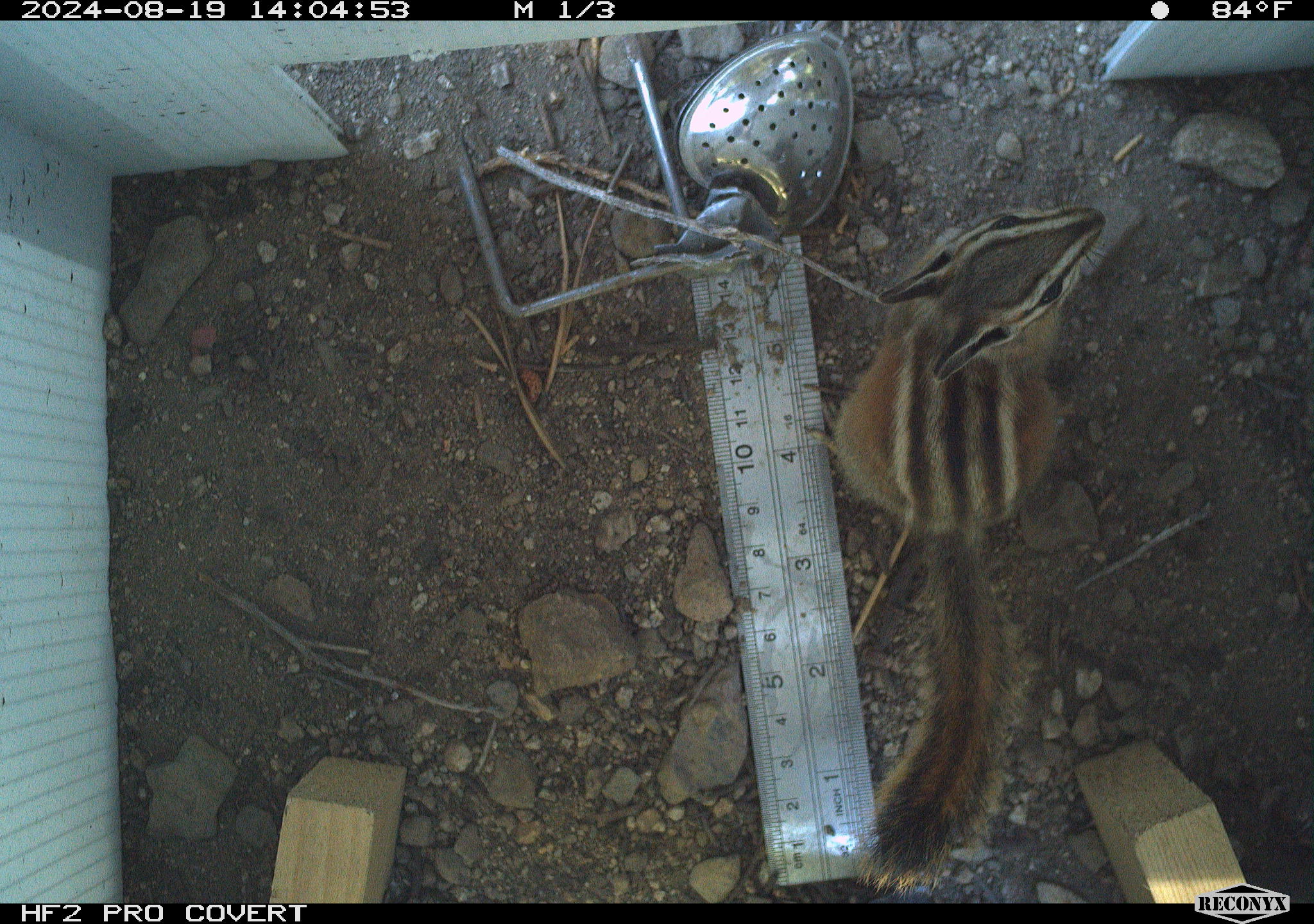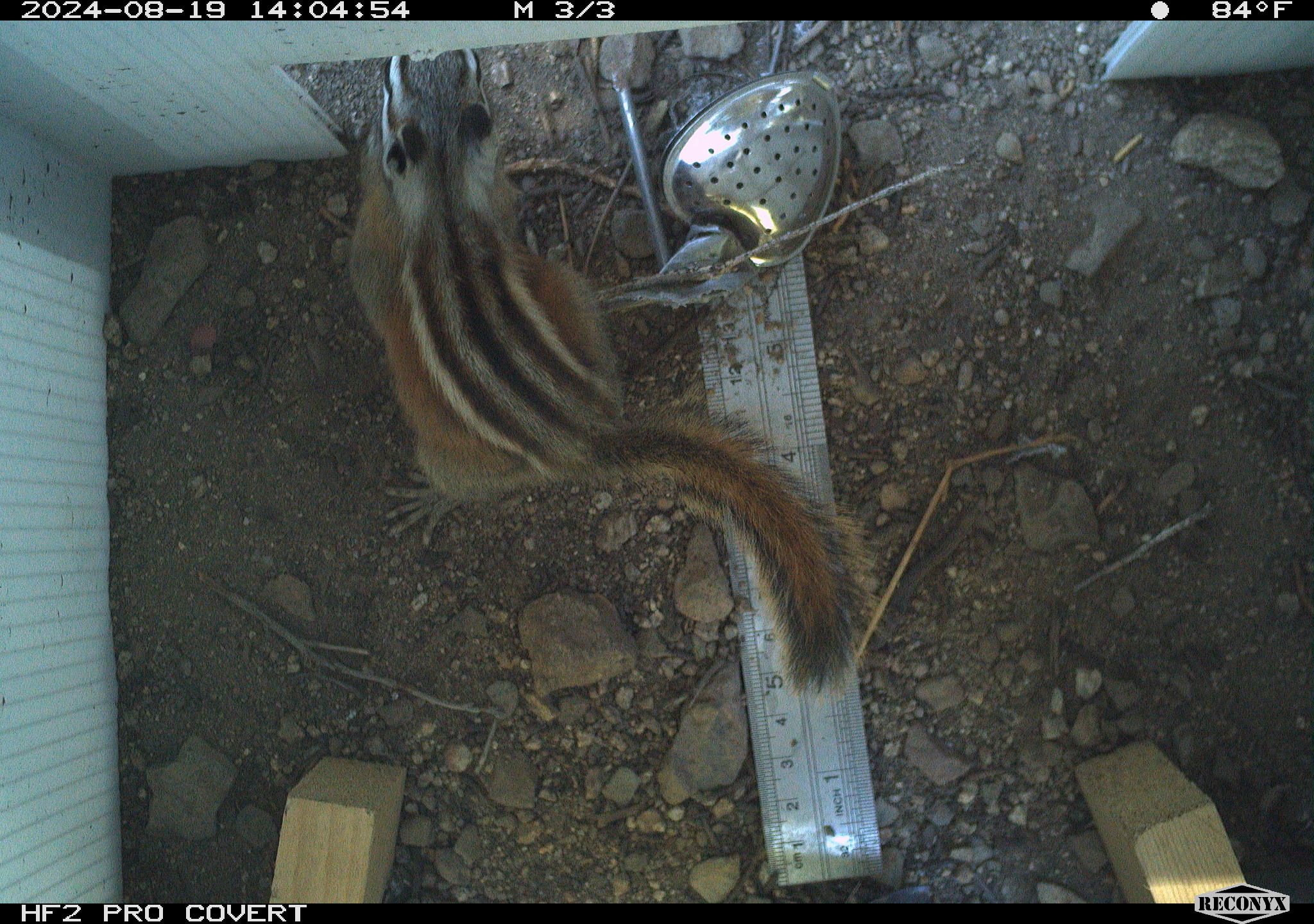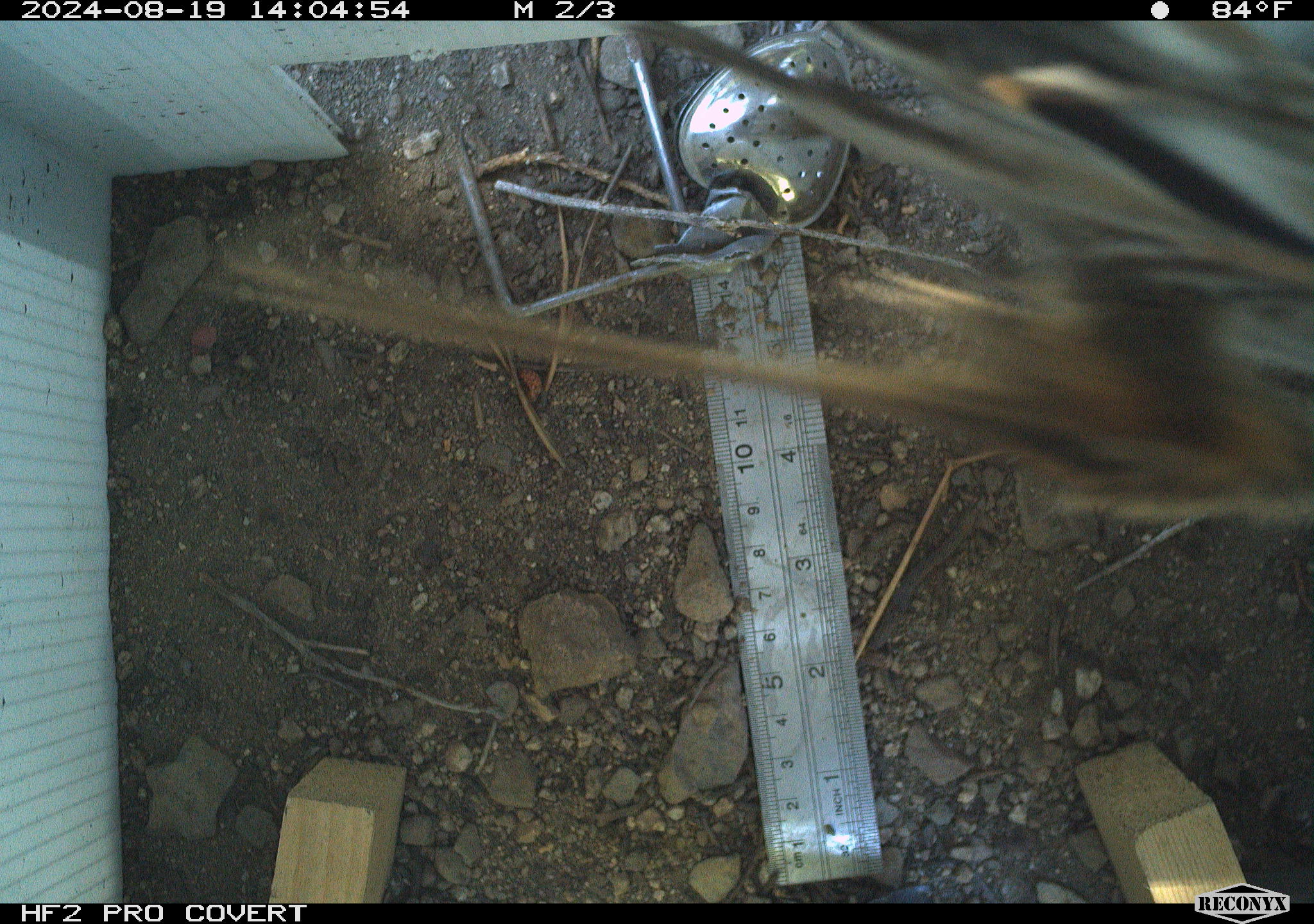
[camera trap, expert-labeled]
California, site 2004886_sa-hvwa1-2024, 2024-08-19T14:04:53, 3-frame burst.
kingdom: Animalia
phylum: Chordata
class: Mammalia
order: Rodentia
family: Sciuridae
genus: Neotamias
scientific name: Neotamias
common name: western chipmunks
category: neotamias species